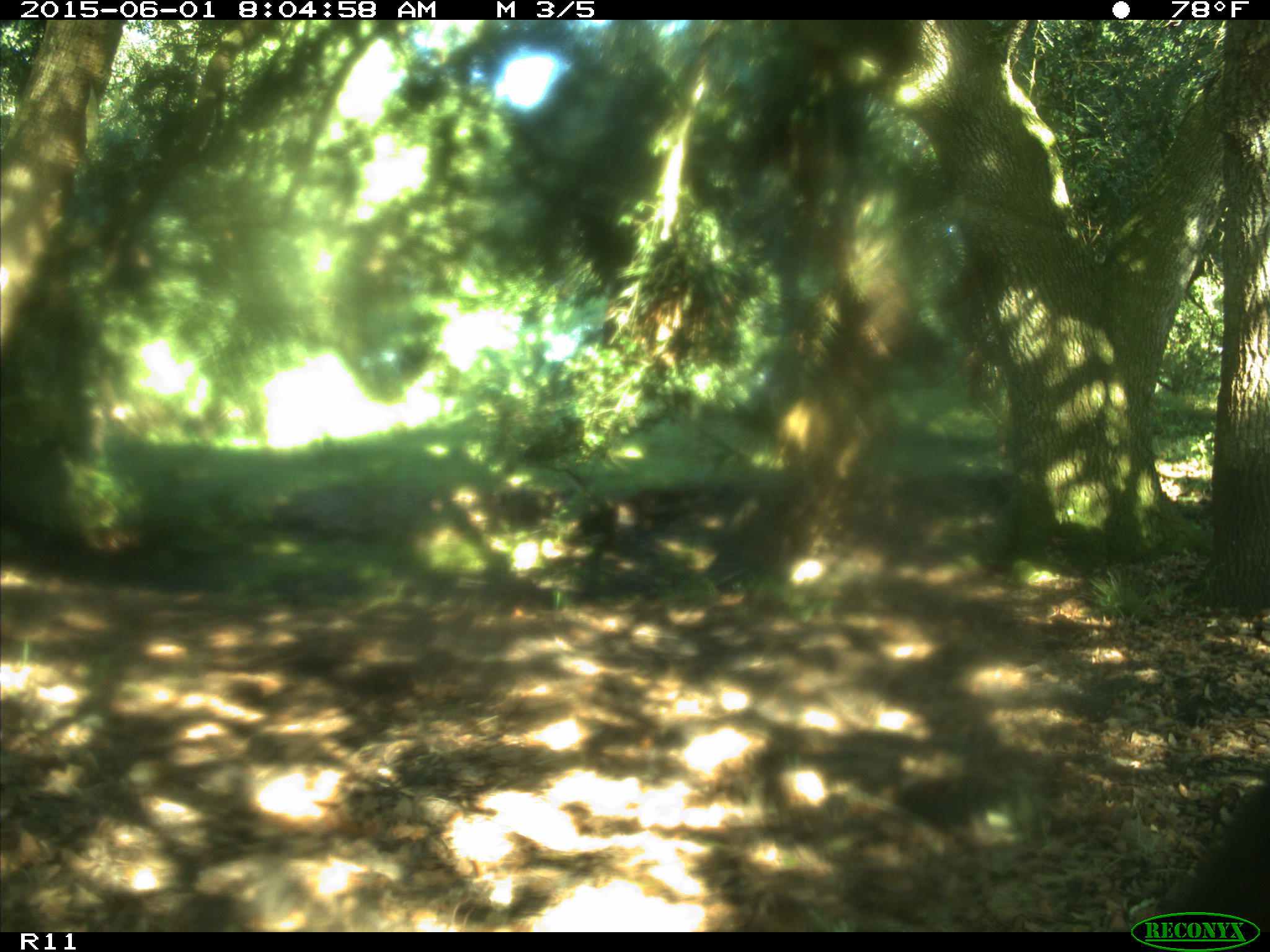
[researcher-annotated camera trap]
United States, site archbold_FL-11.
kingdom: Animalia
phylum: Chordata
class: Mammalia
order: Artiodactyla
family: Bovidae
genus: Bos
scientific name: Bos taurus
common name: domestic cow